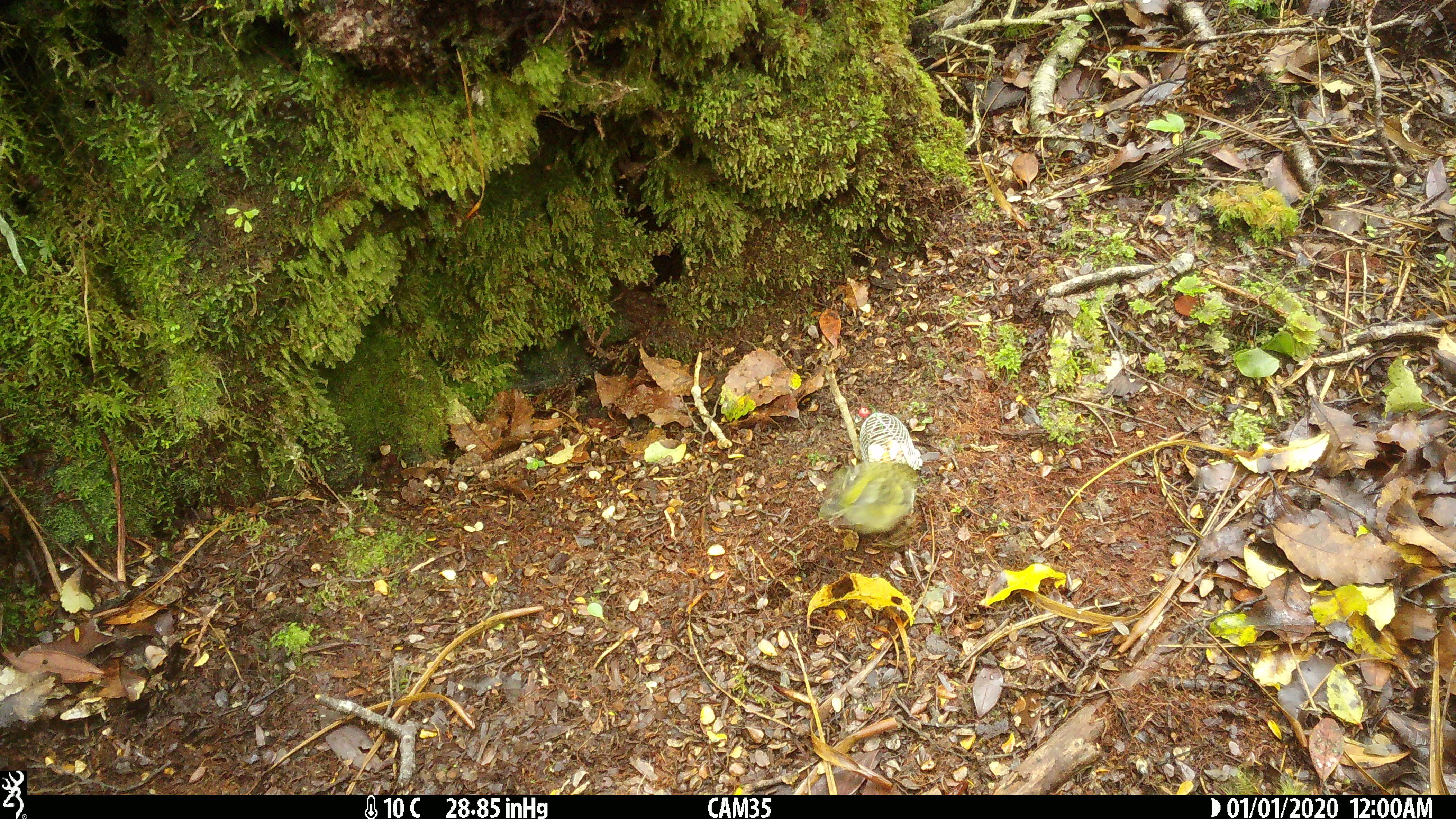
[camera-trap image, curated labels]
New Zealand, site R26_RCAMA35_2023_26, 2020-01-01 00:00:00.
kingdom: Animalia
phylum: Chordata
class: Aves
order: Passeriformes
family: Acanthisittidae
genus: Acanthisitta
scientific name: Acanthisitta chloris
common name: rifleman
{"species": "rifleman (Acanthisitta chloris)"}